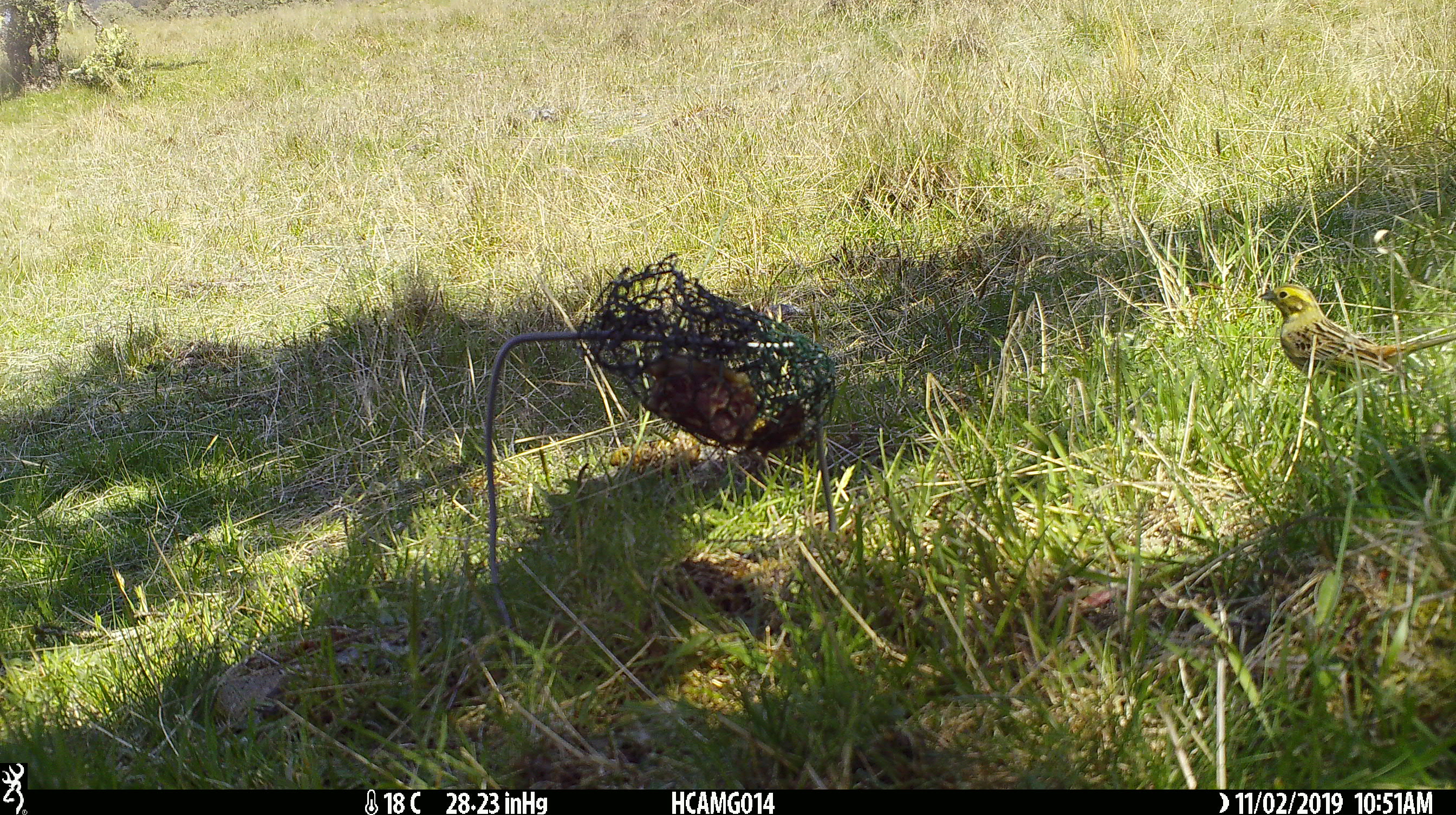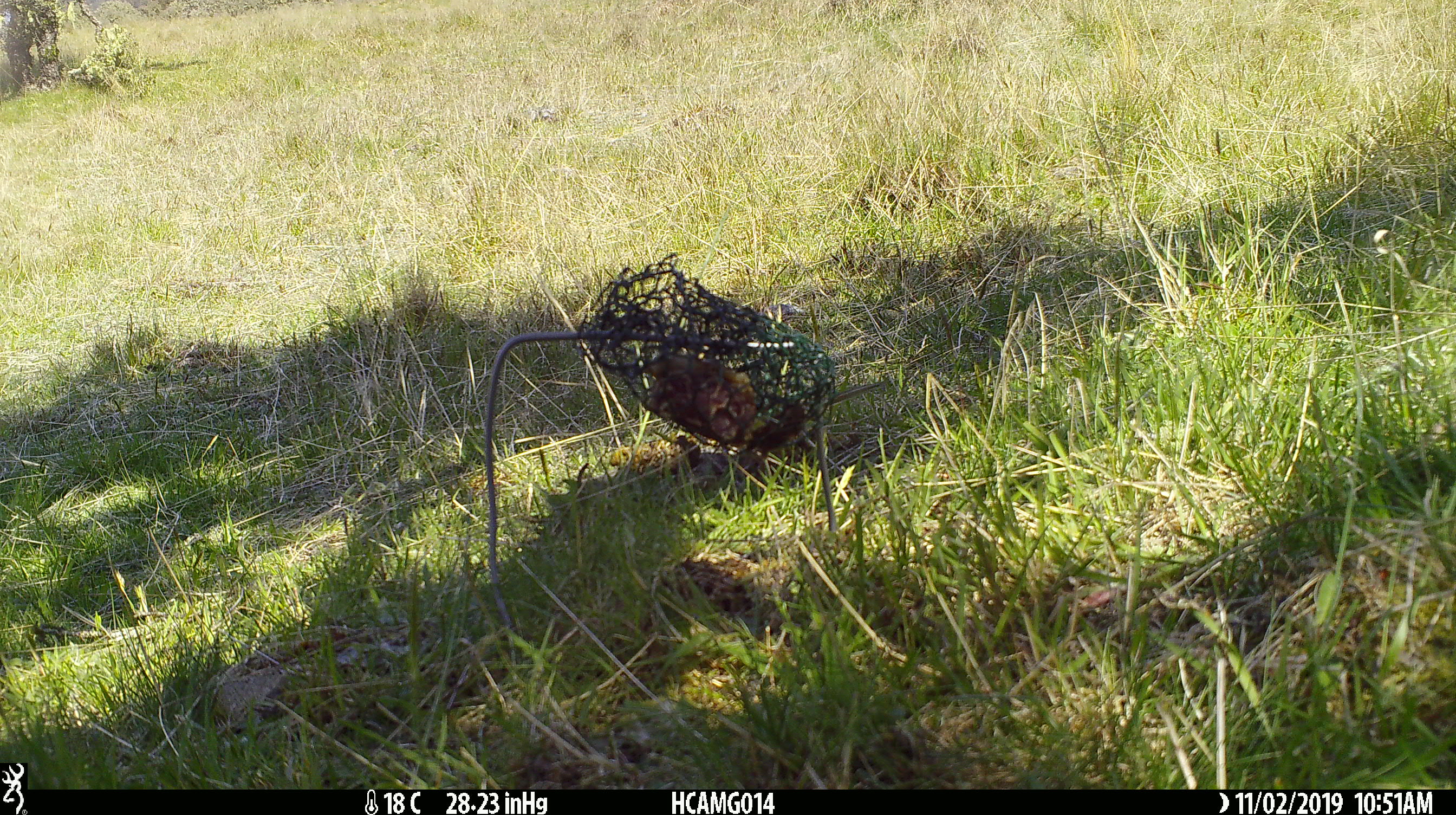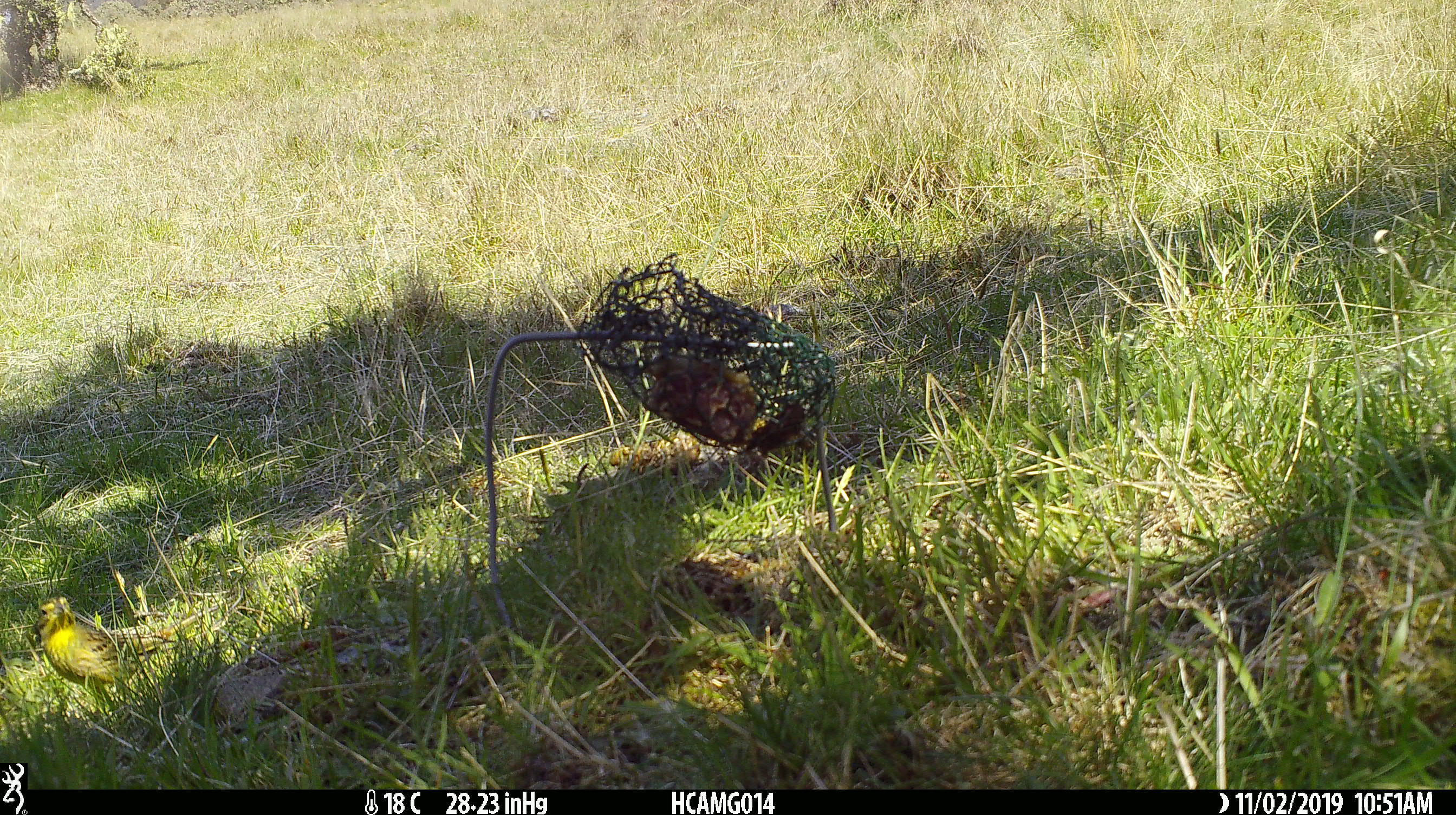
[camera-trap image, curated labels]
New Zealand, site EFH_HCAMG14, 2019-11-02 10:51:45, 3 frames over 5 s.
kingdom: Animalia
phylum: Chordata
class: Aves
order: Passeriformes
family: Emberizidae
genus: Emberiza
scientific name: Emberiza citrinella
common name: yellowhammer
Yellowhammer (Emberiza citrinella).